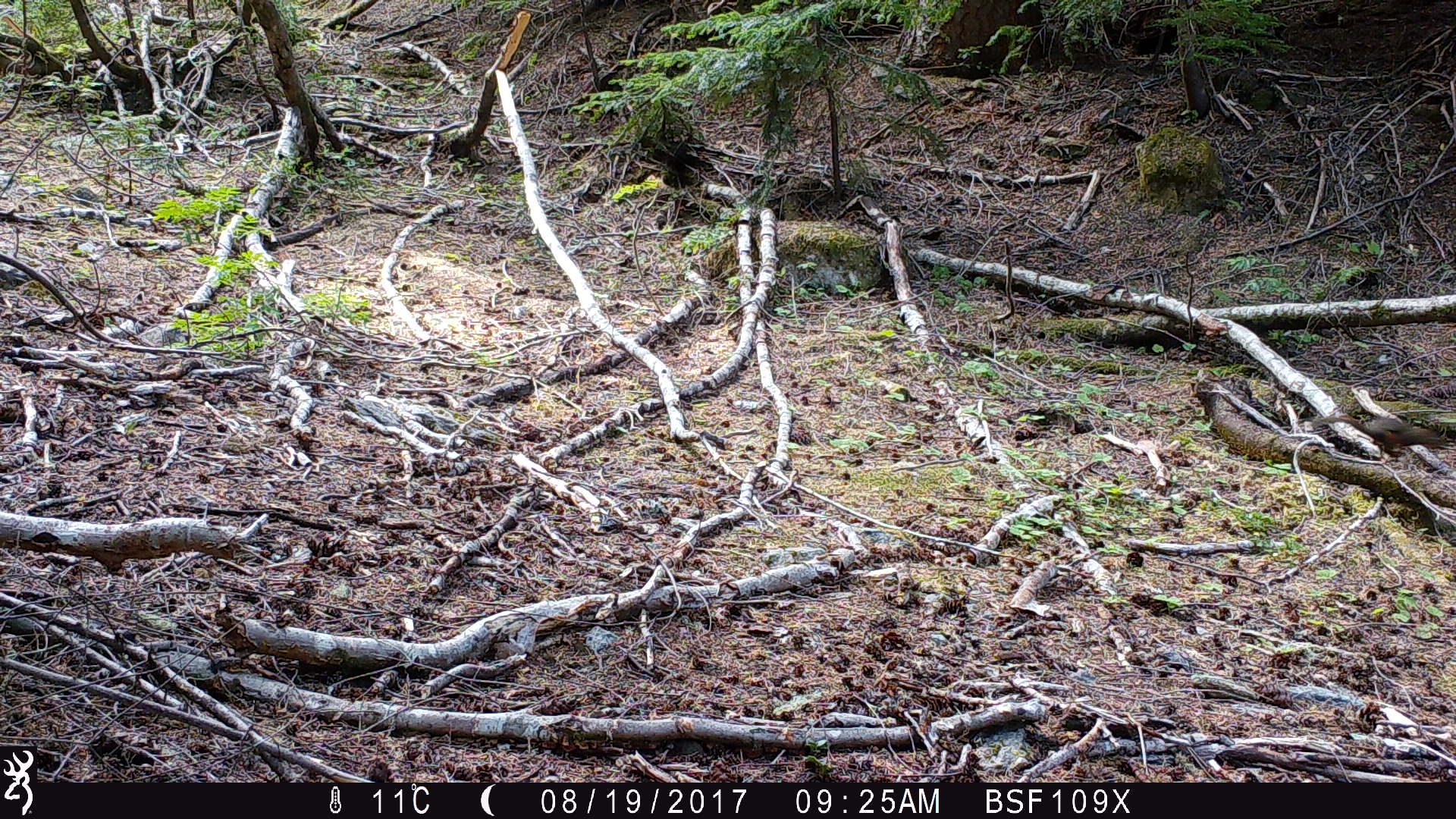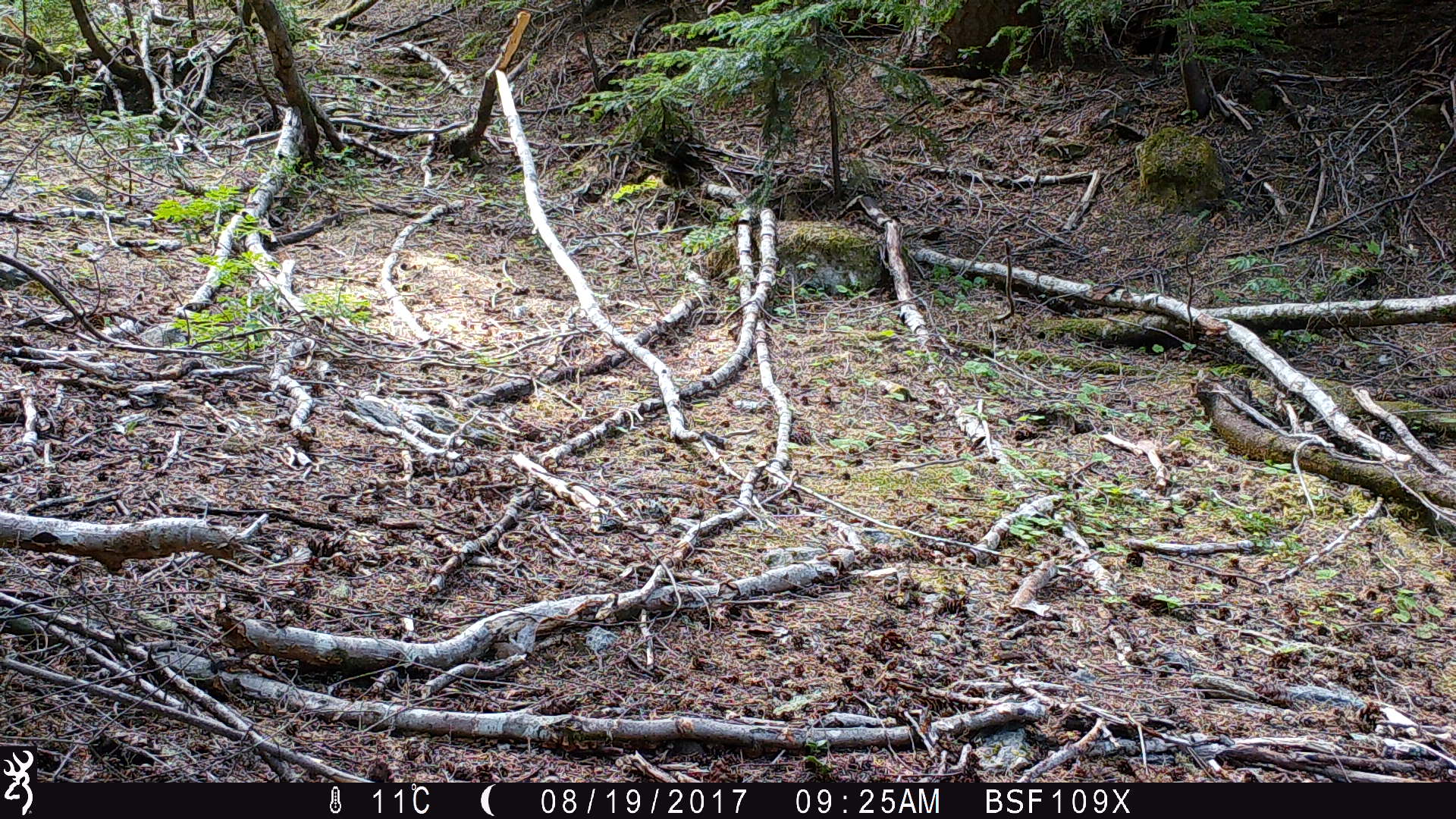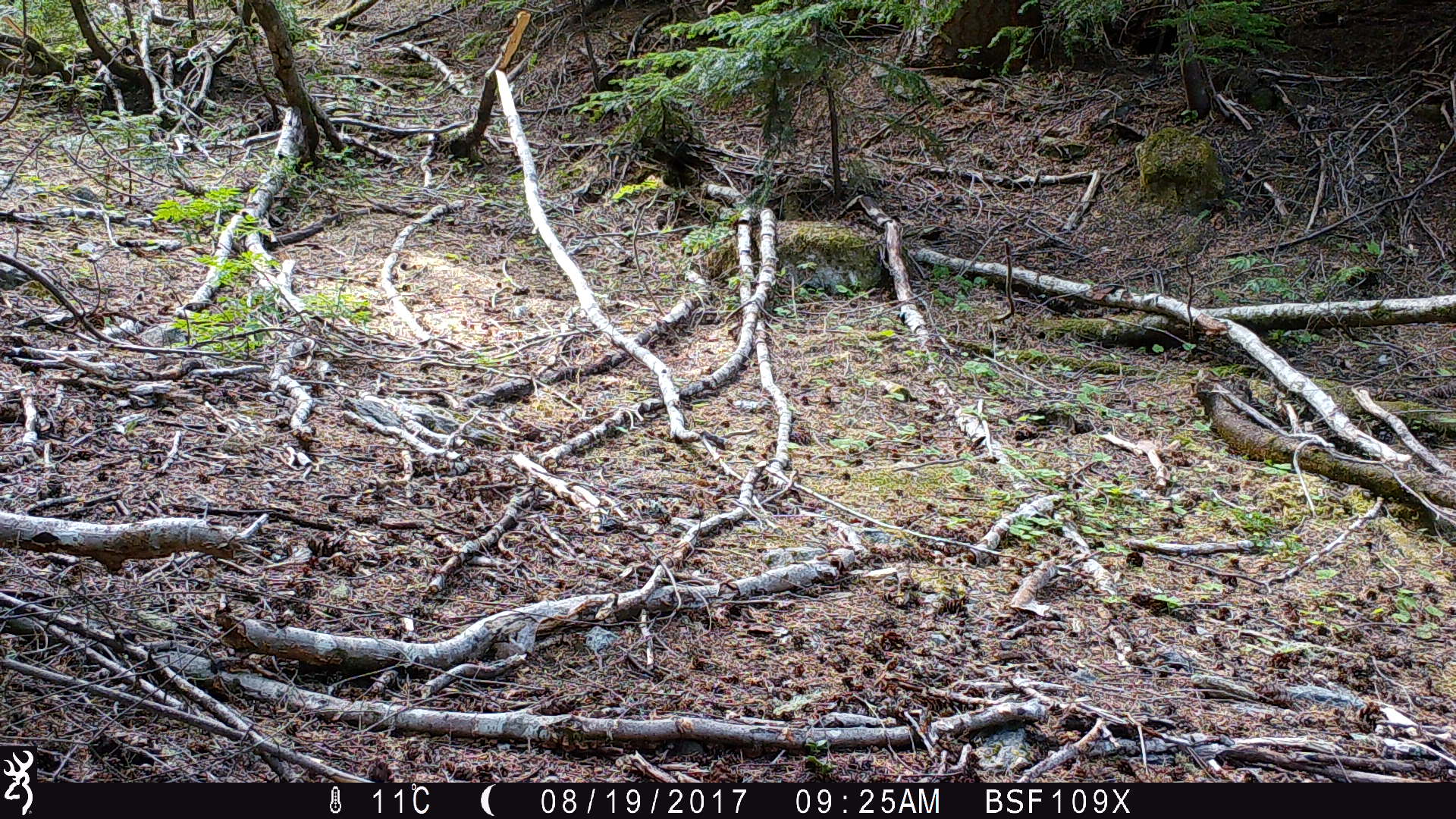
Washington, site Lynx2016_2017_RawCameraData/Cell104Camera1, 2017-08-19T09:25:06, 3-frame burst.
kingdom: Animalia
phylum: Chordata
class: Mammalia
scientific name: Mammalia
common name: small mammal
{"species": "small mammal (Mammalia)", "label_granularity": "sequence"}